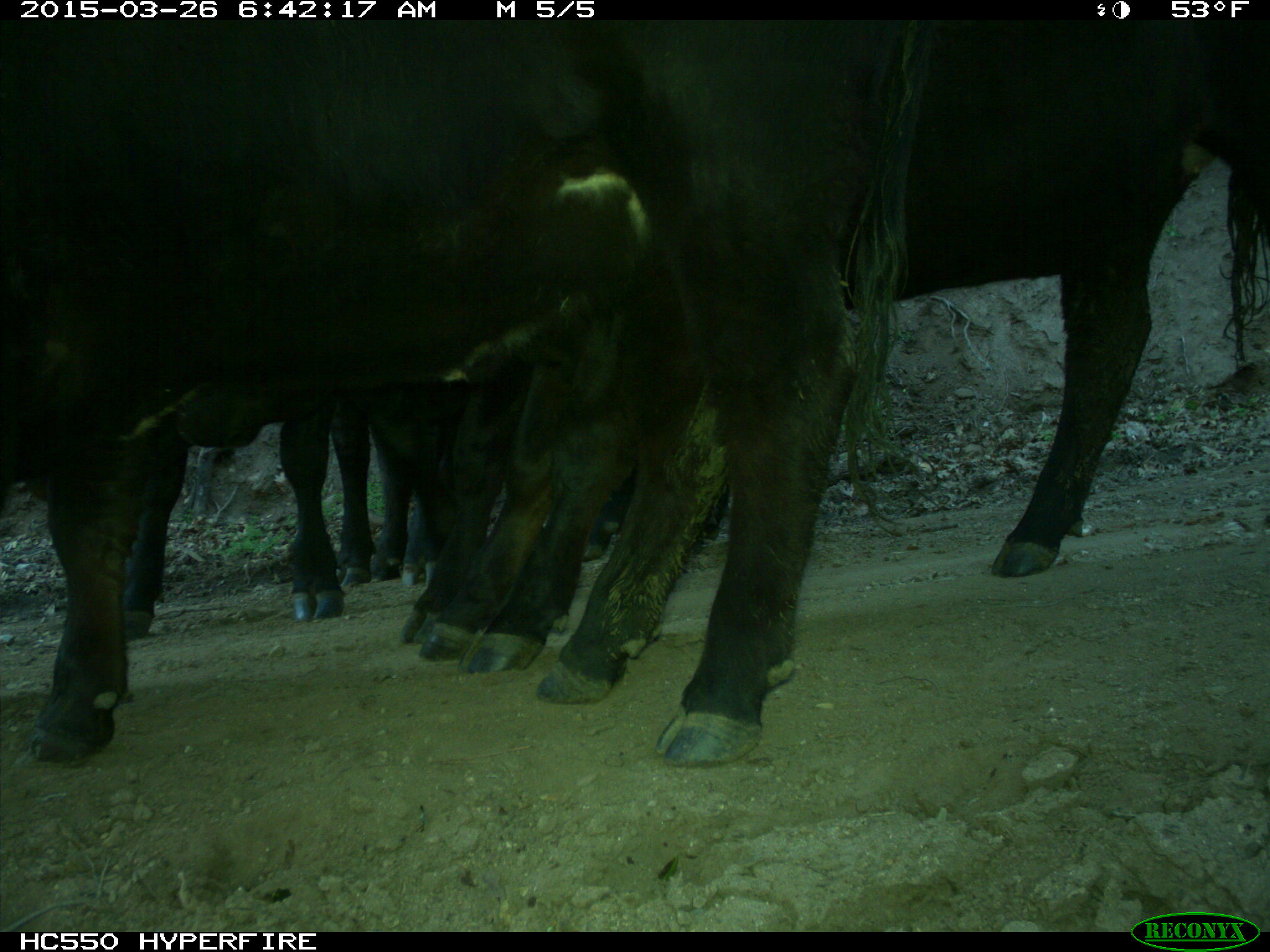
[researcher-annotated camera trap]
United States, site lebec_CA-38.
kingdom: Animalia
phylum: Chordata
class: Mammalia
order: Artiodactyla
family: Bovidae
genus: Bos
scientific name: Bos taurus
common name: domestic cow